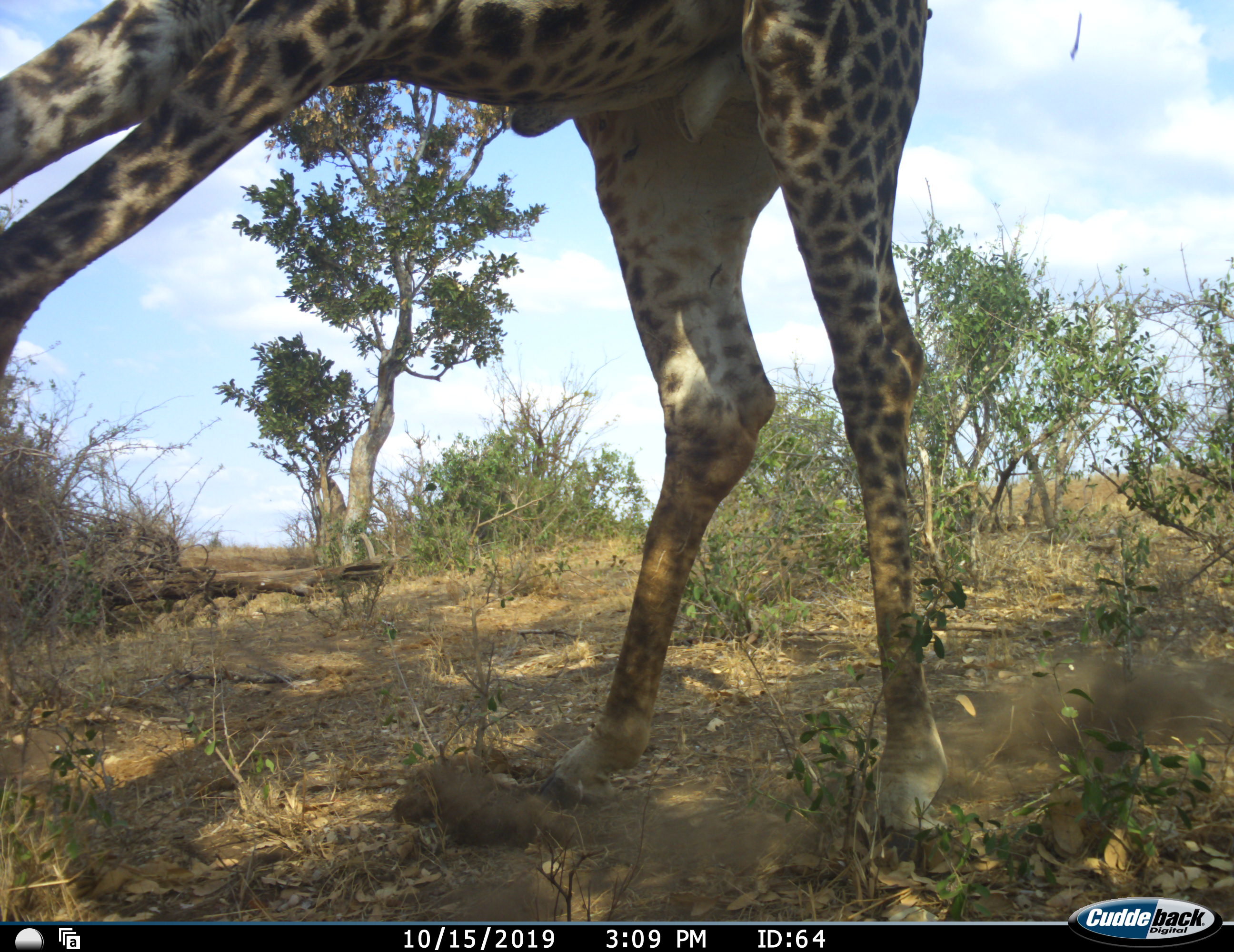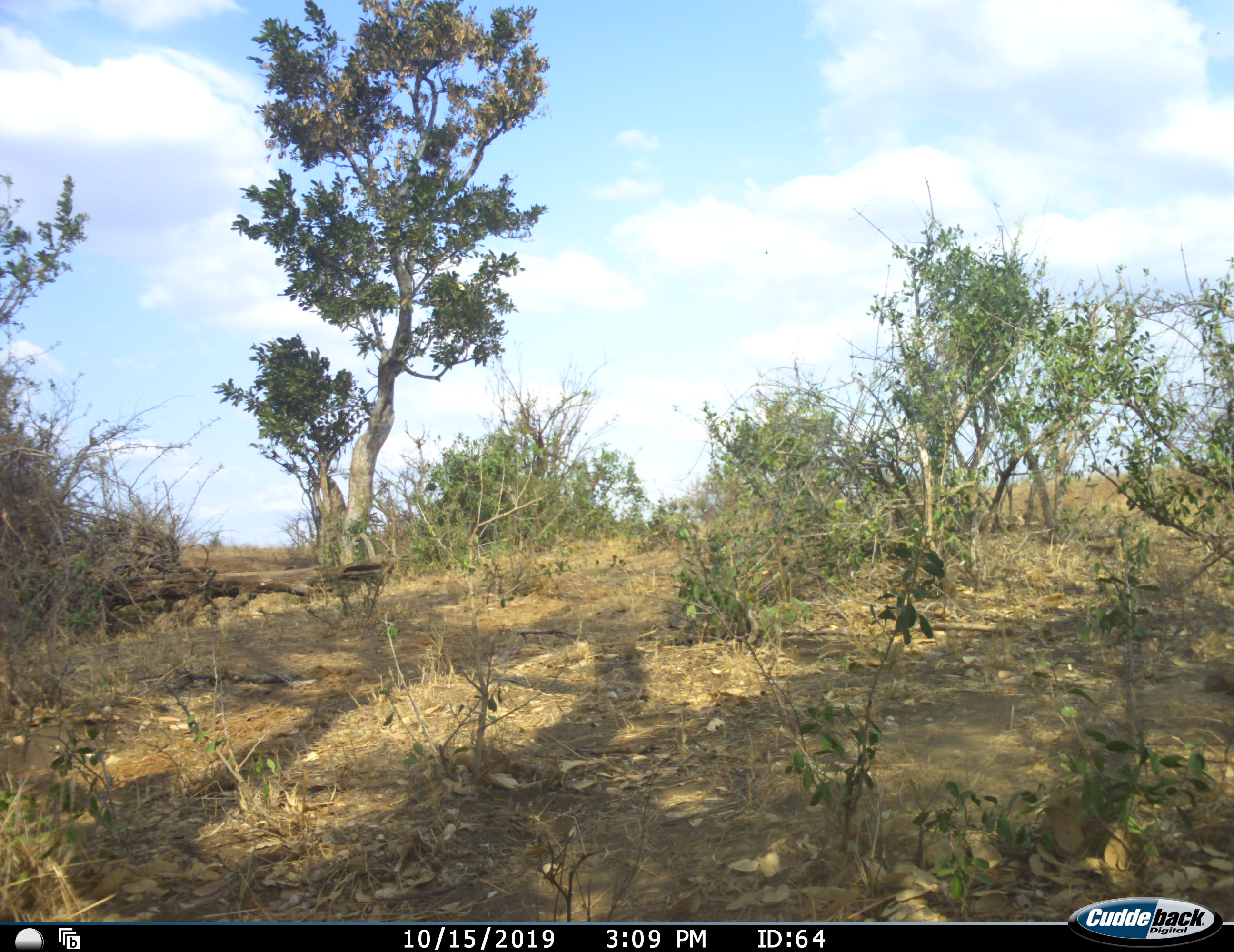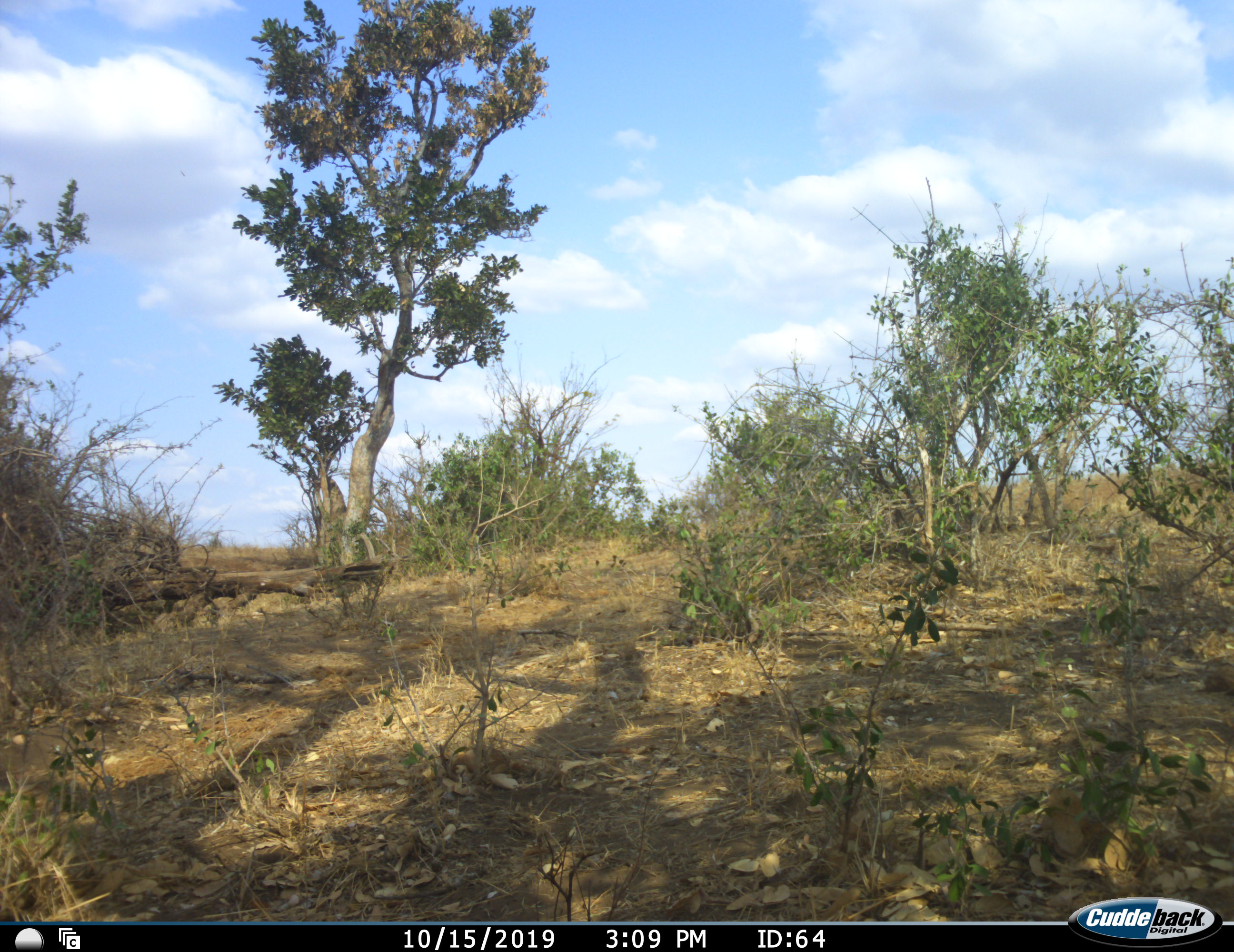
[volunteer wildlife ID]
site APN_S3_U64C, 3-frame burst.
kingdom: Animalia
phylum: Chordata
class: Mammalia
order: Artiodactyla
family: Giraffidae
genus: Giraffa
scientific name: Giraffa camelopardalis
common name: giraffe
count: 1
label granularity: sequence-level